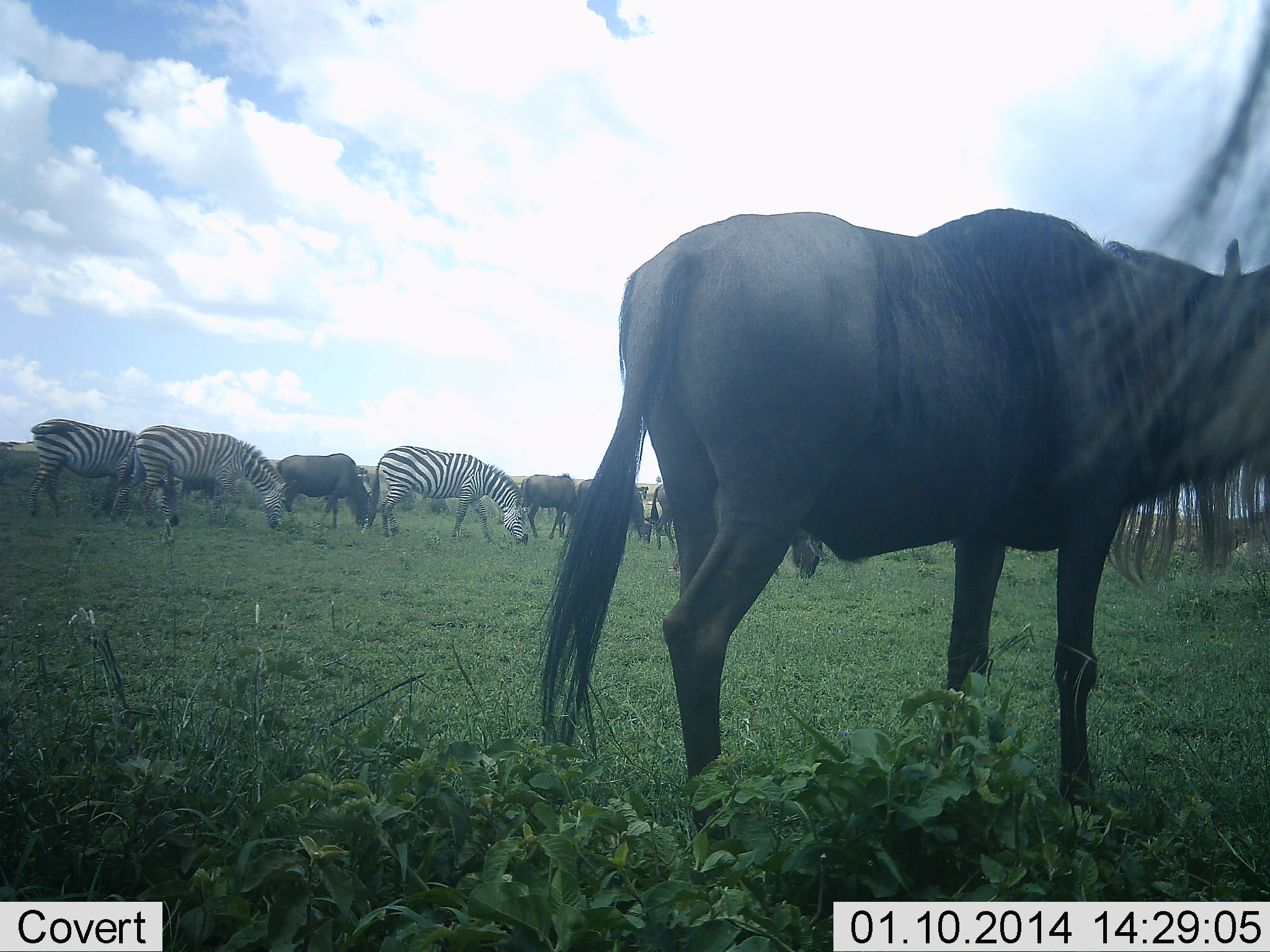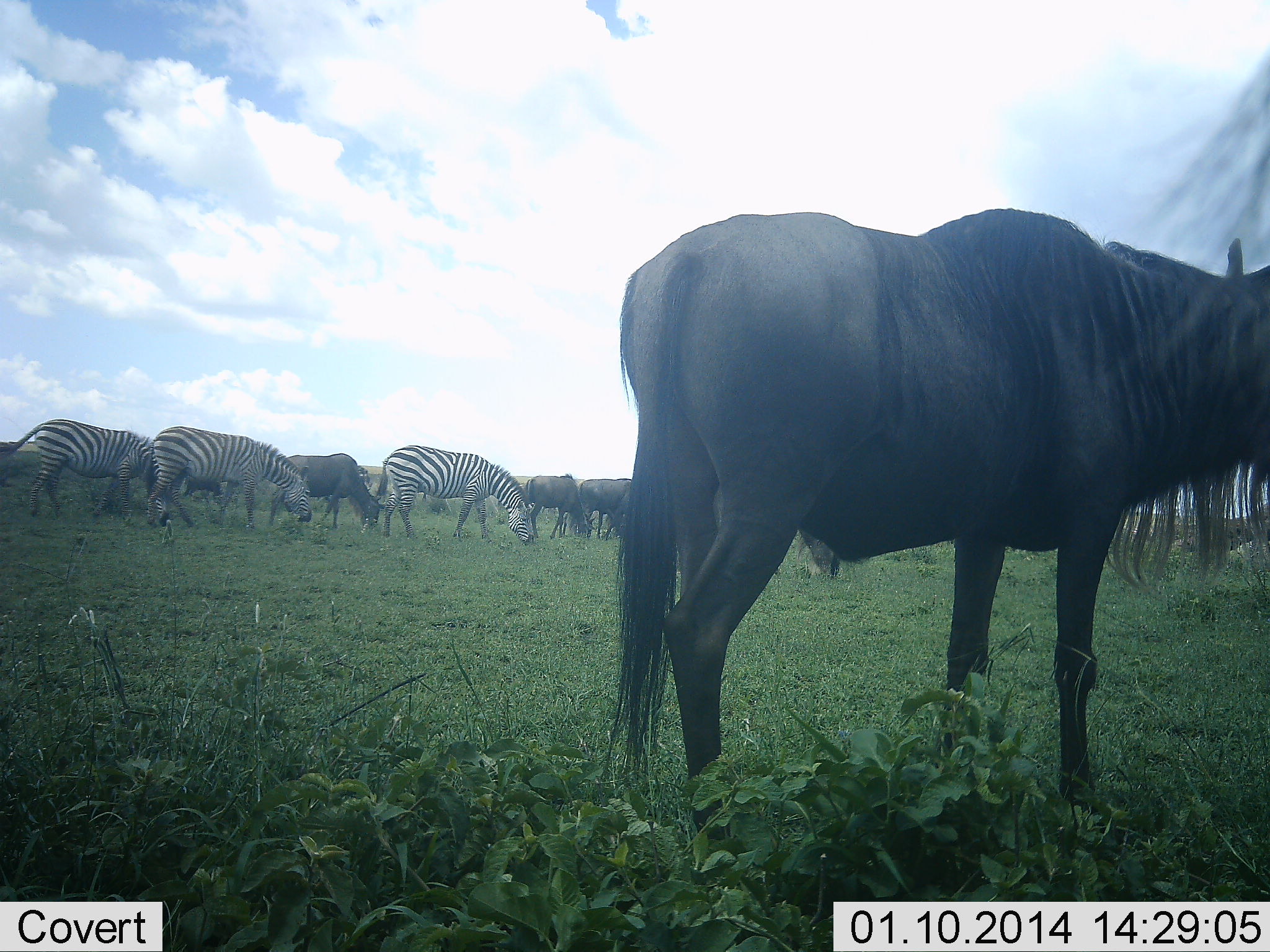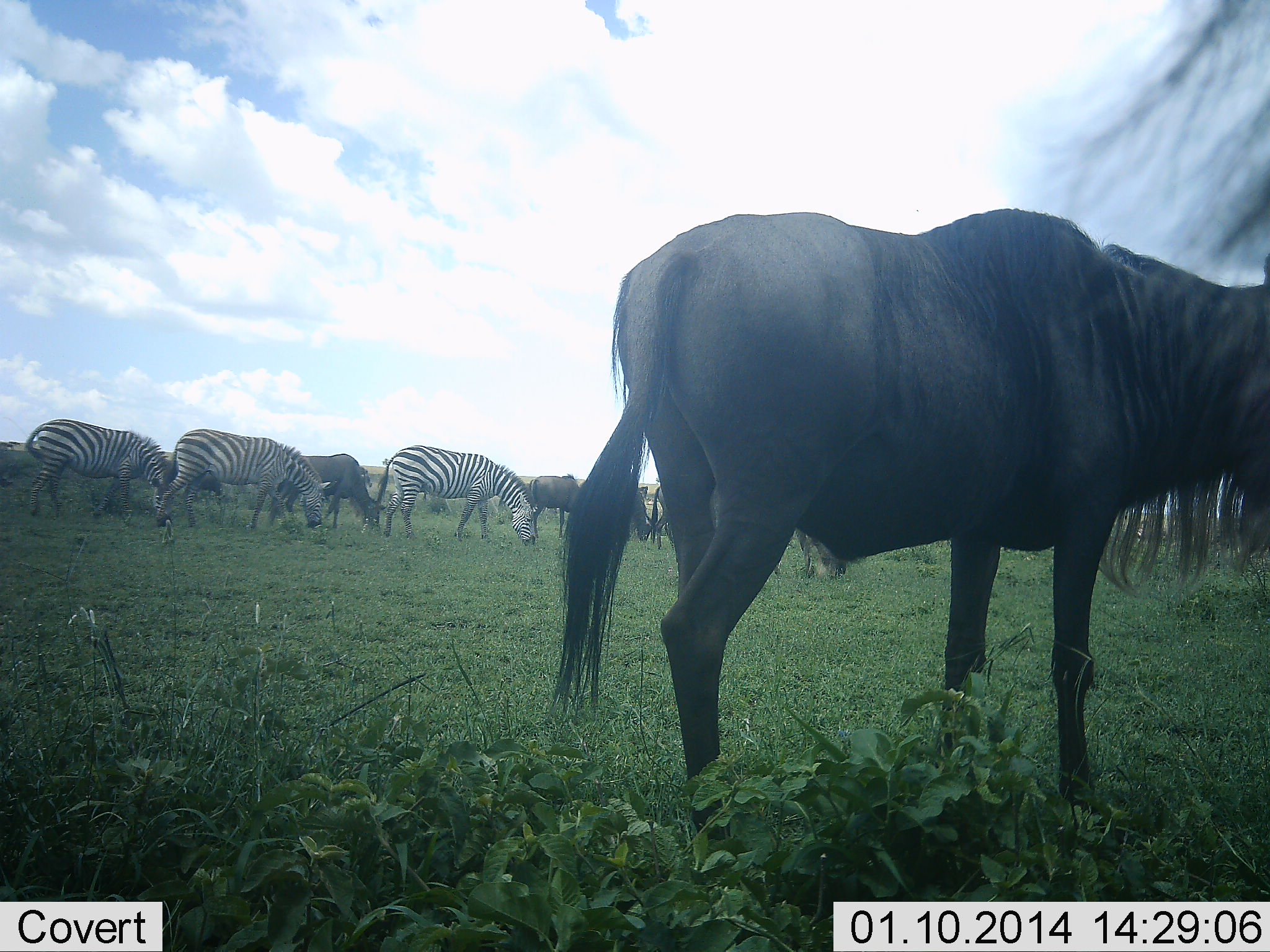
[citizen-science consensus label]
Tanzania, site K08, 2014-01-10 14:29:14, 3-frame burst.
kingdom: Animalia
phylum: Chordata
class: Mammalia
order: Artiodactyla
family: Bovidae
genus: Connochaetes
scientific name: Connochaetes taurinus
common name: blue wildebeest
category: wildebeest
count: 5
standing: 57%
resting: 2%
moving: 20%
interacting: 0%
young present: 0%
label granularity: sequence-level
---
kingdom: Animalia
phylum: Chordata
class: Mammalia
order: Perissodactyla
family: Equidae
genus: Equus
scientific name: Equus quagga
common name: plains zebra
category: zebra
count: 3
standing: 24%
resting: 0%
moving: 16%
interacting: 2%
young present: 0%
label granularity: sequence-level